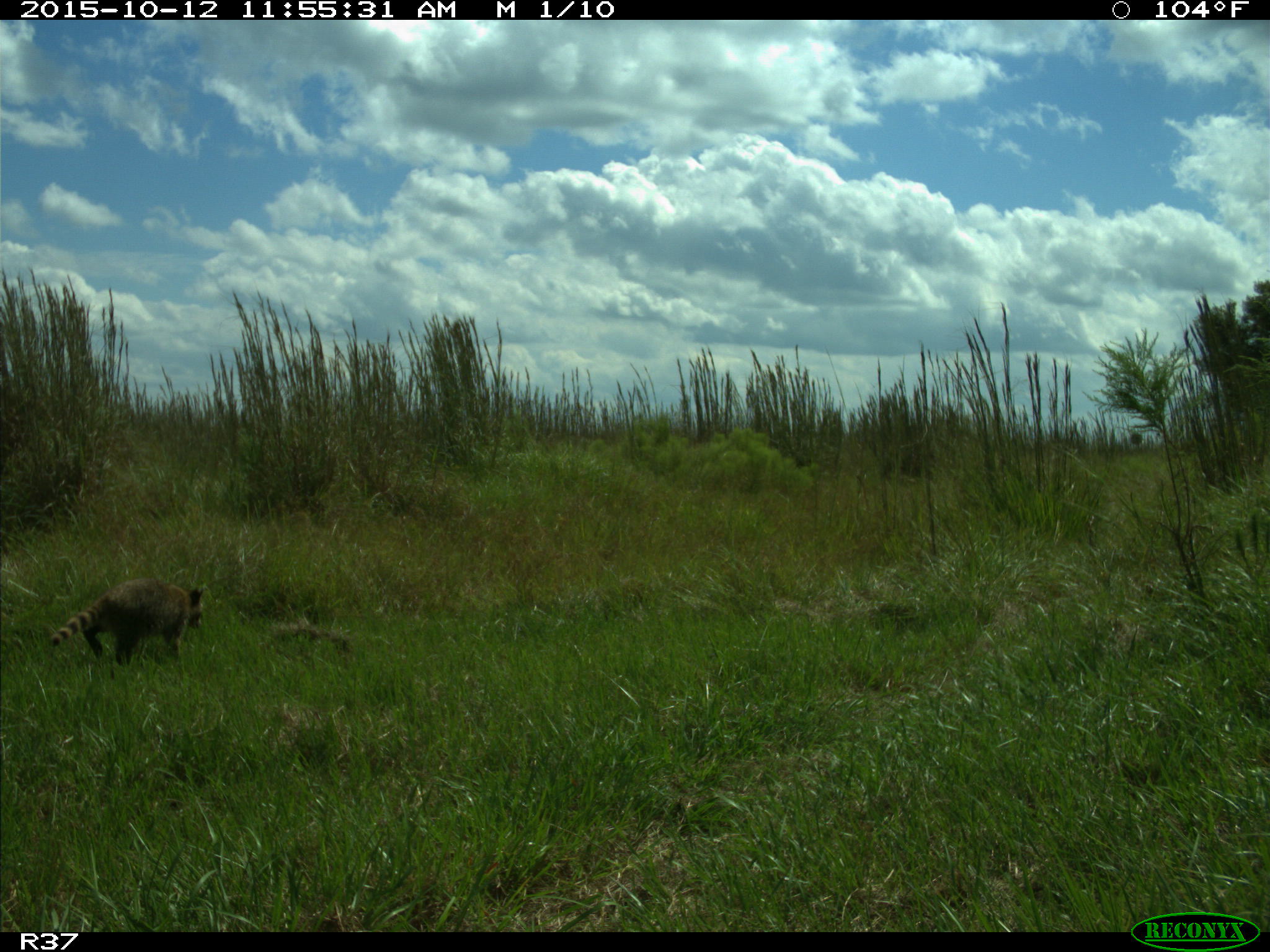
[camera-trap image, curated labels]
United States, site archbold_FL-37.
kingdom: Animalia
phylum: Chordata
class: Mammalia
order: Carnivora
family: Procyonidae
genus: Procyon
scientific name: Procyon lotor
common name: common raccoon